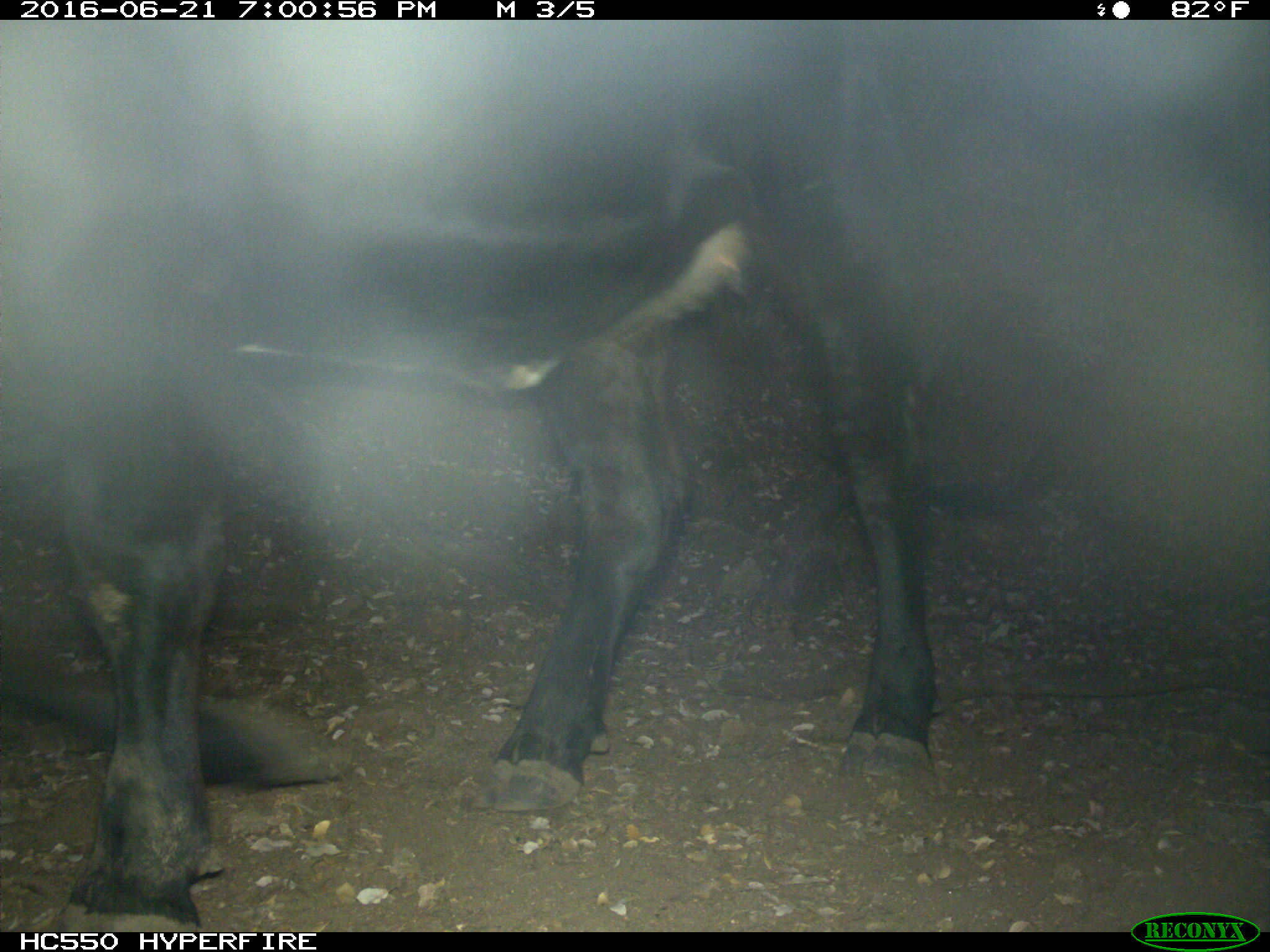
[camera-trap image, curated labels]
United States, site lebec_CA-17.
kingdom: Animalia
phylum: Chordata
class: Mammalia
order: Artiodactyla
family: Bovidae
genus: Bos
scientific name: Bos taurus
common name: domestic cow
Bos taurus (domestic cow).